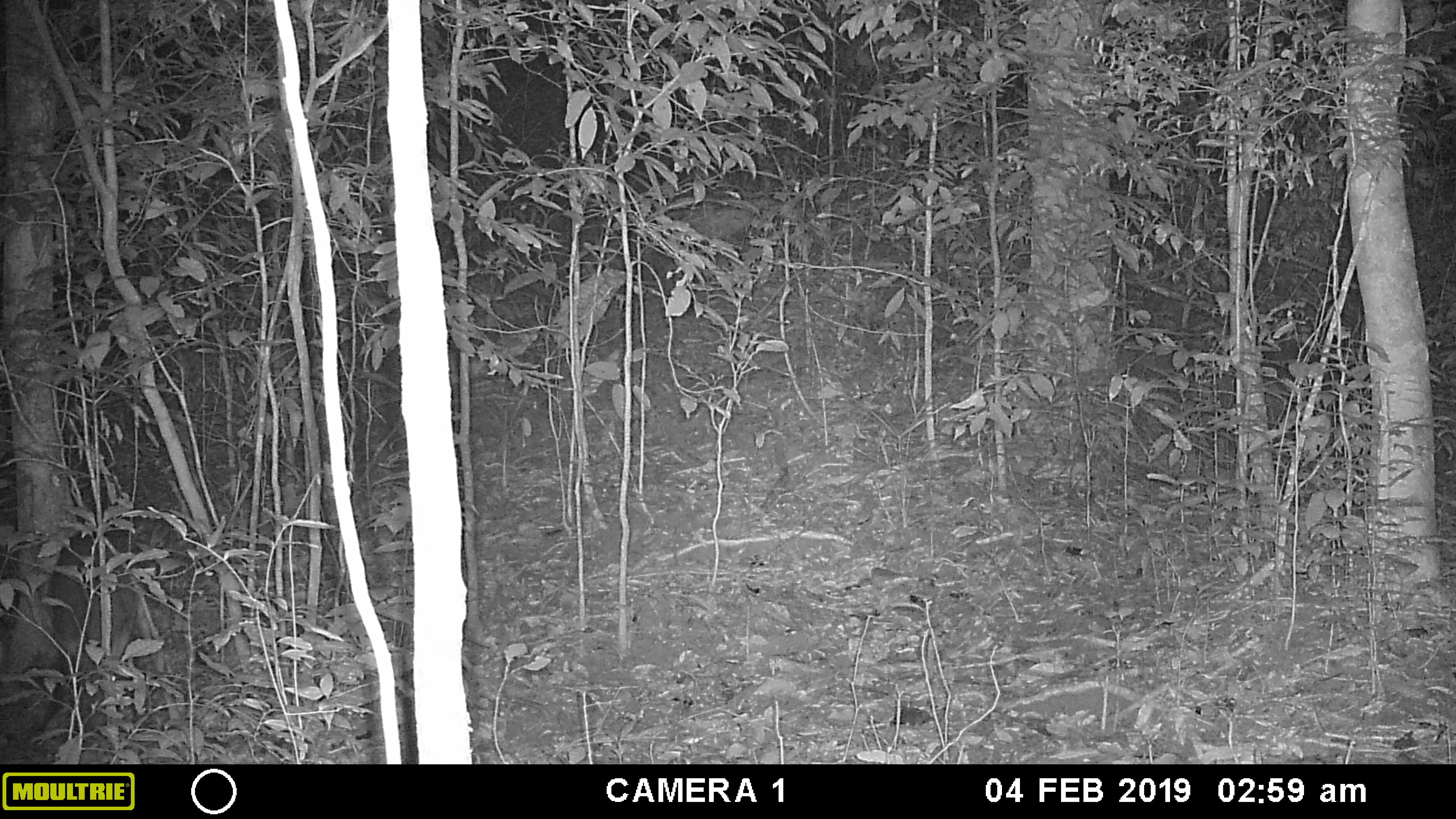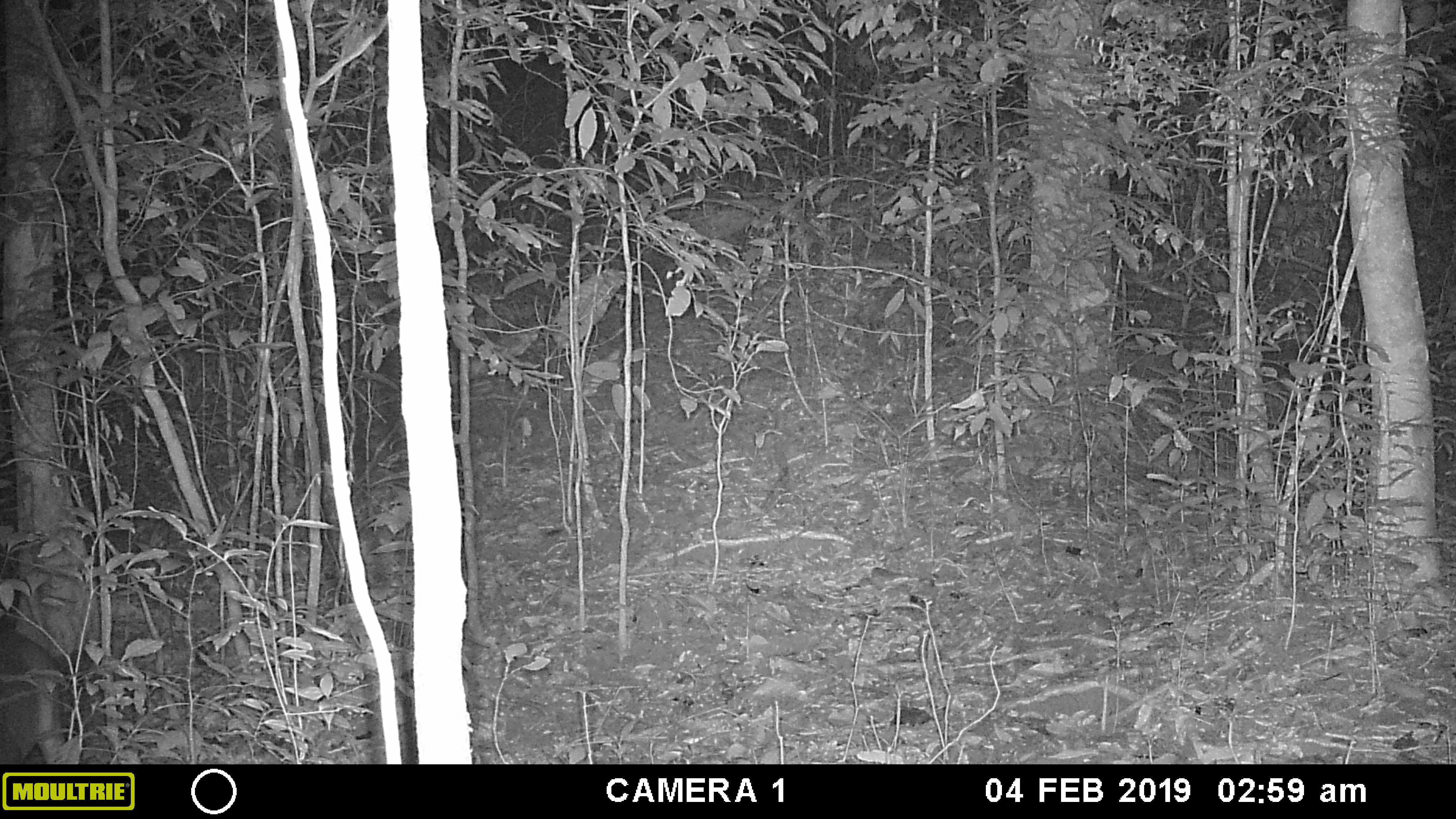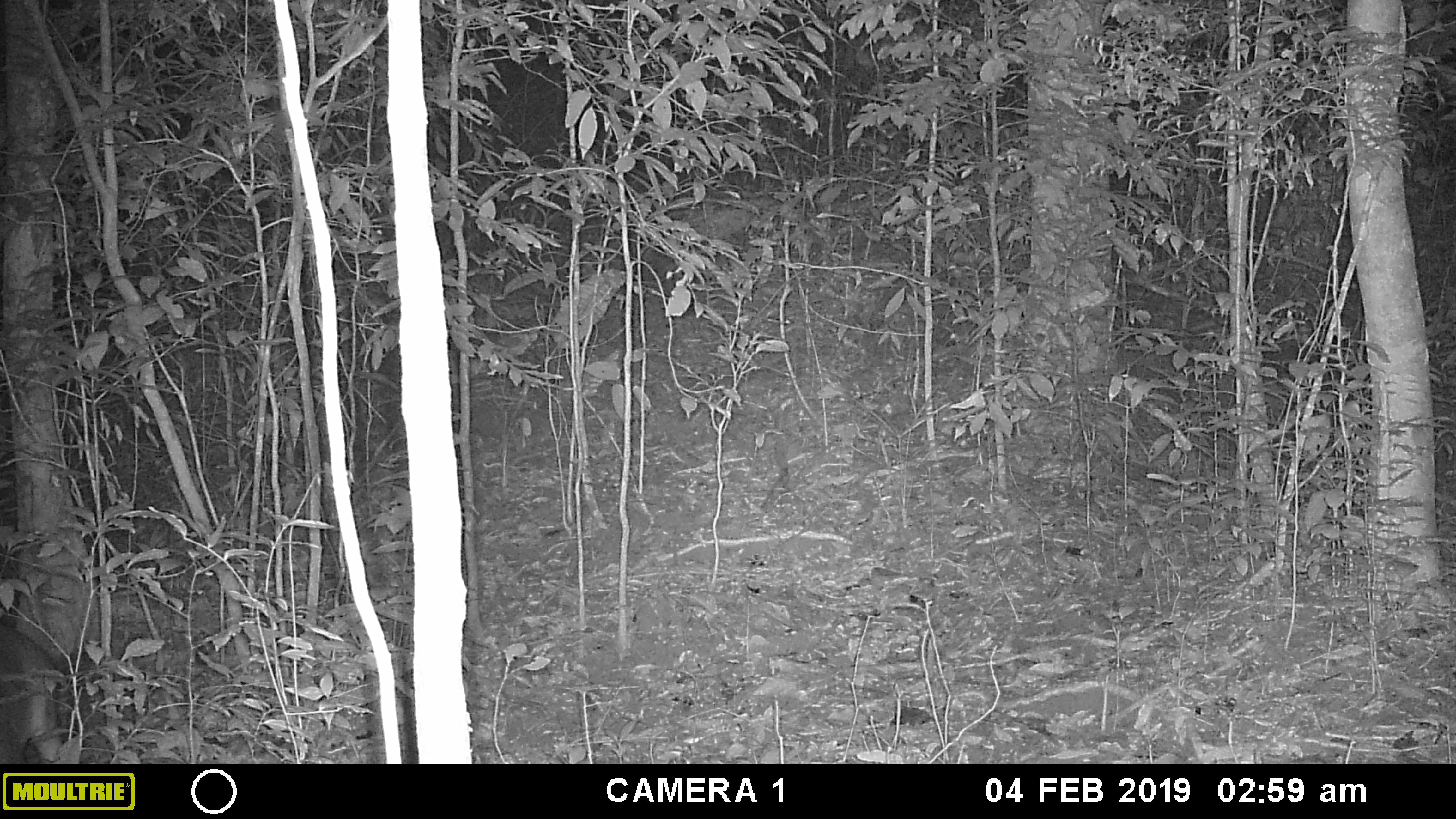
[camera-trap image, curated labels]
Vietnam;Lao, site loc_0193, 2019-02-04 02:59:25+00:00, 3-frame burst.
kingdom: Animalia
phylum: Chordata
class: Mammalia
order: Artiodactyla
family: Cervidae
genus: Muntiacus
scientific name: Muntiacus vuquangensis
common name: large-antlered muntjac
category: large antlered muntjac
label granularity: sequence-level